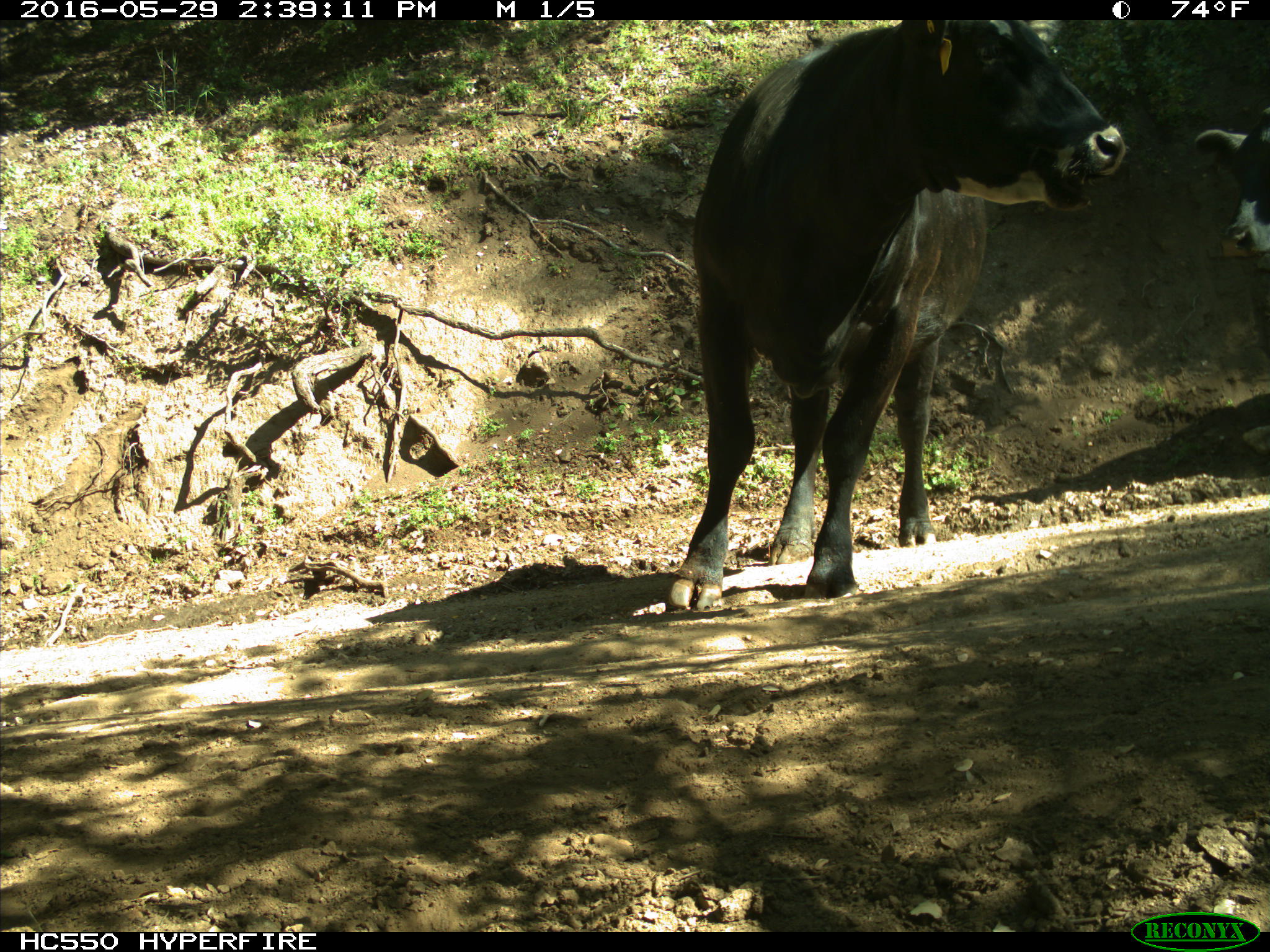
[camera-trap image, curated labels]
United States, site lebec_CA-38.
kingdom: Animalia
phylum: Chordata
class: Mammalia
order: Artiodactyla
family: Bovidae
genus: Bos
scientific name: Bos taurus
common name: domestic cow